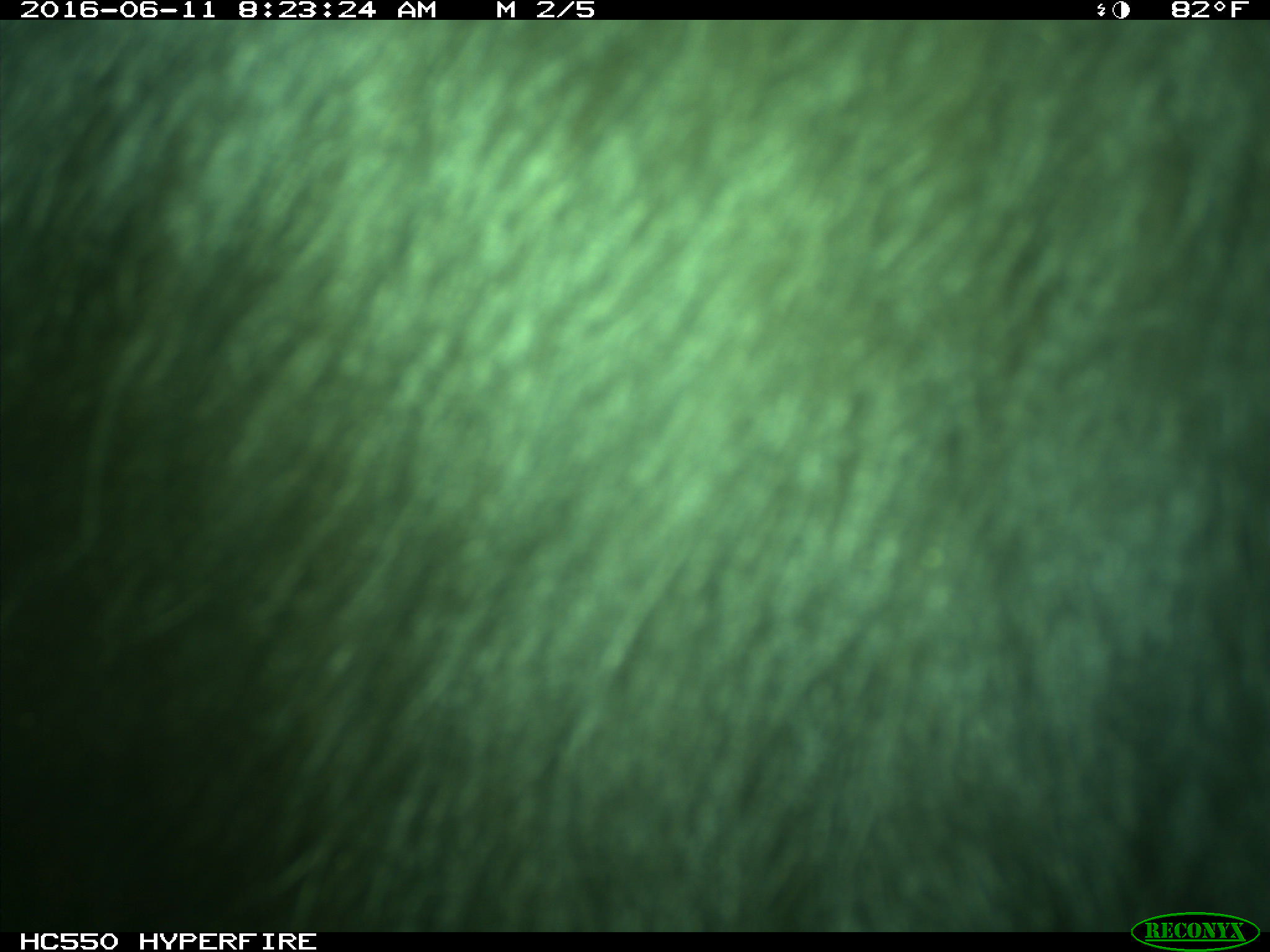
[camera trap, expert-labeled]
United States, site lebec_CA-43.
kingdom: Animalia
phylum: Chordata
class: Mammalia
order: Artiodactyla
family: Bovidae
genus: Bos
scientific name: Bos taurus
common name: domestic cow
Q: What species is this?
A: Bos taurus (domestic cow).